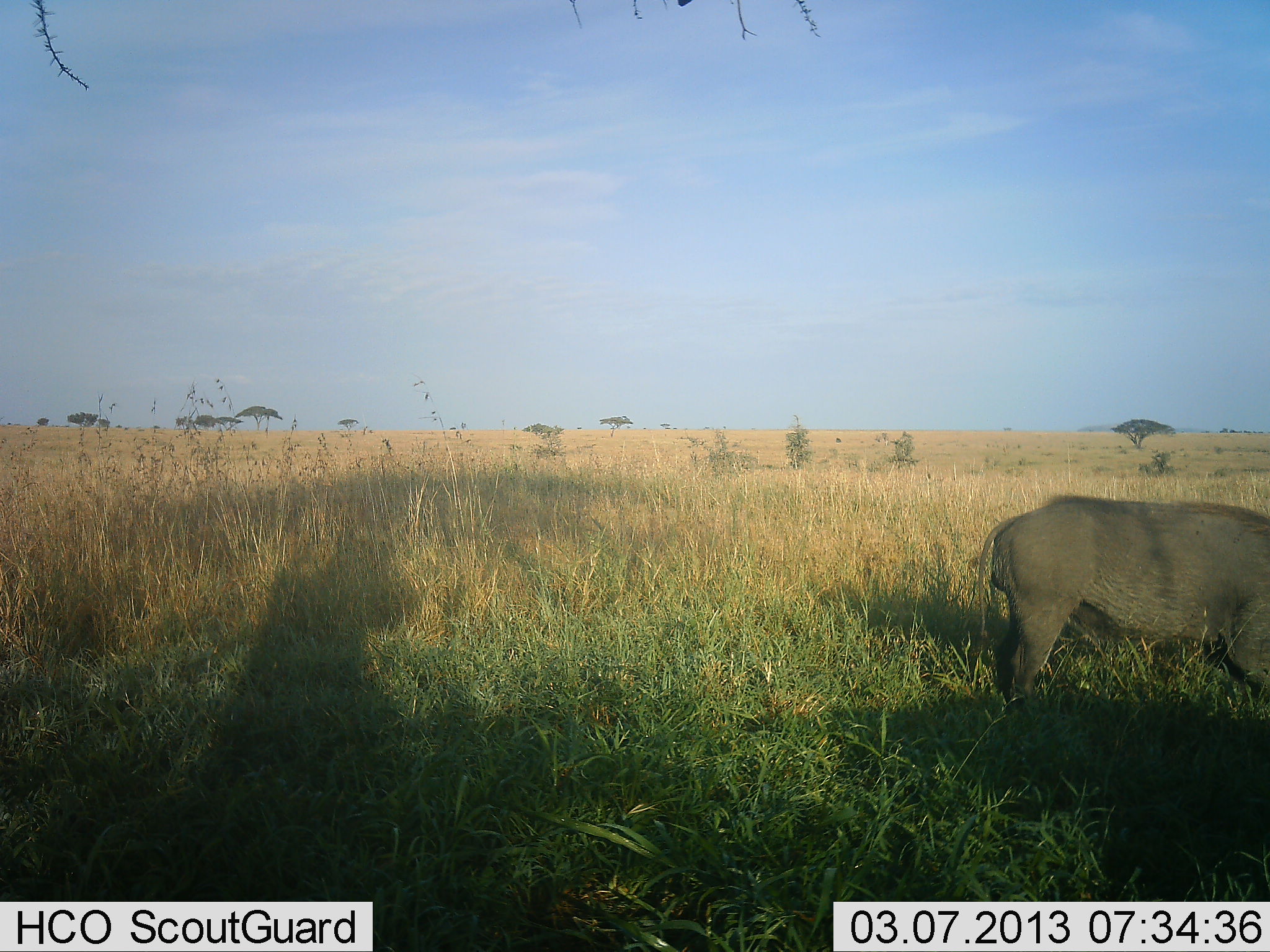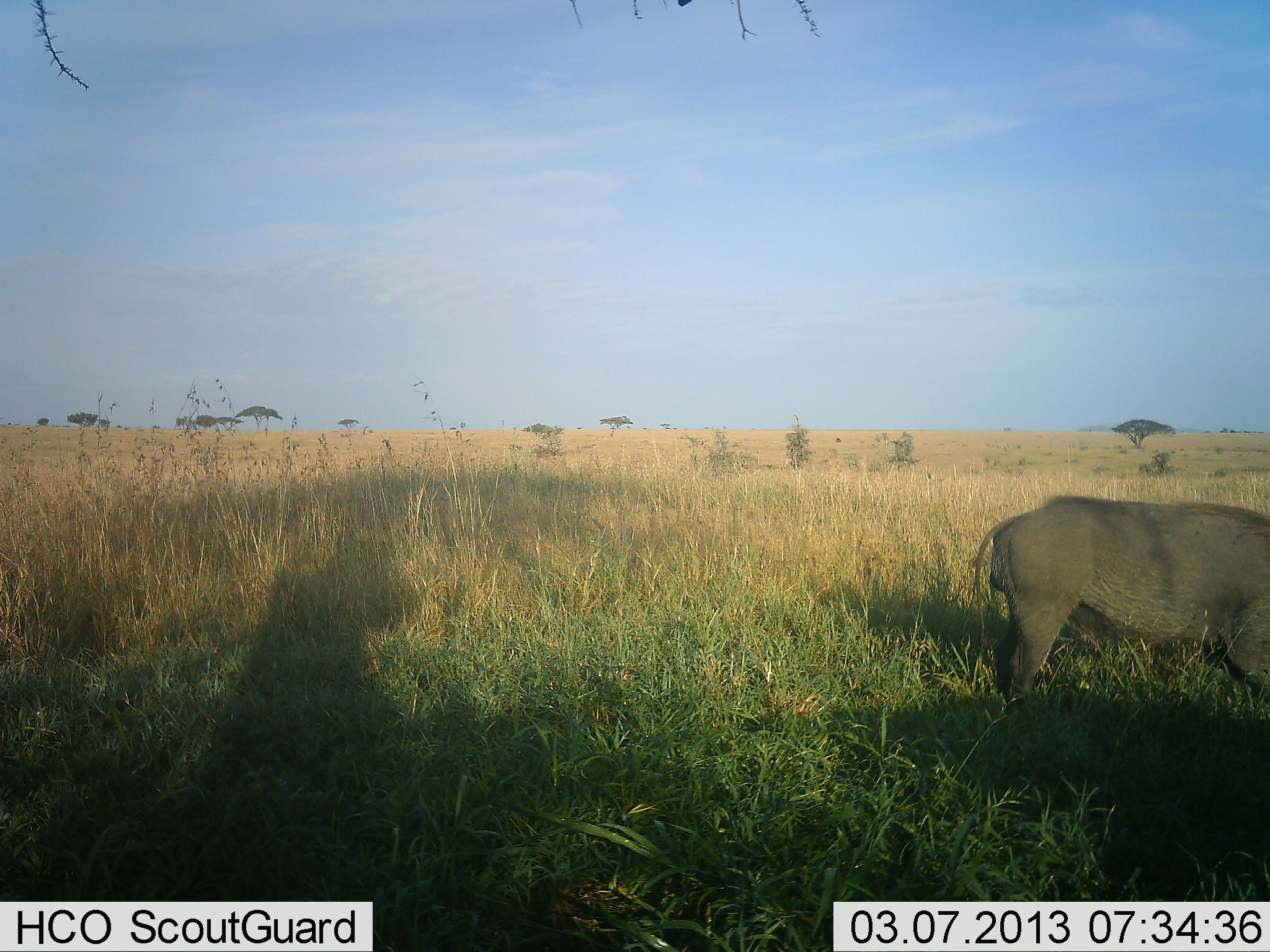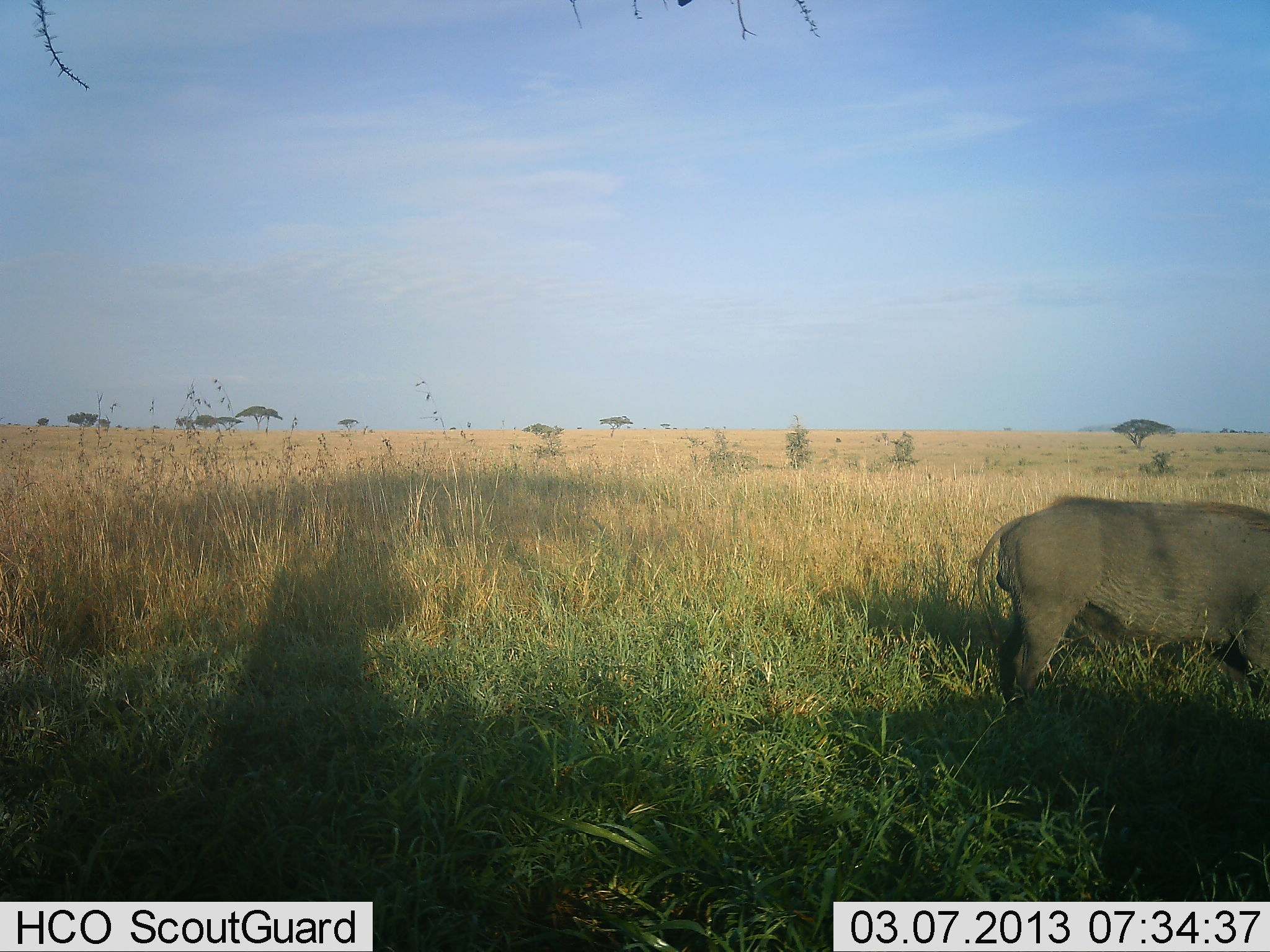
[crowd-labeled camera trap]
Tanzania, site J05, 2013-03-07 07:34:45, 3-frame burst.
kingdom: Animalia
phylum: Chordata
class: Mammalia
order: Artiodactyla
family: Suidae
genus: Phacochoerus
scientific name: Phacochoerus africanus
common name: warthog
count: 1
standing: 63%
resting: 0%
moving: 7%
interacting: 0%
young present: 0%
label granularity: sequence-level